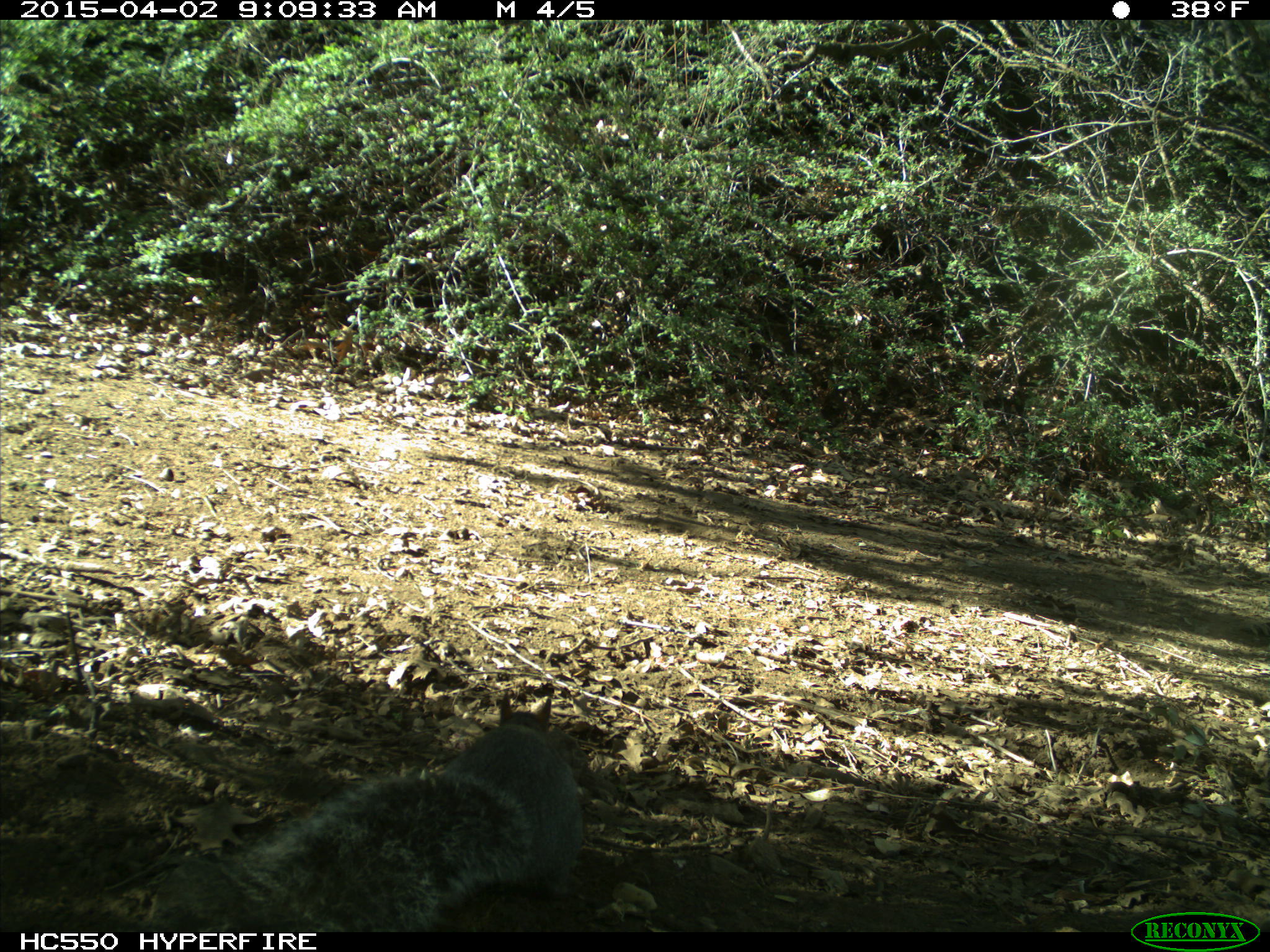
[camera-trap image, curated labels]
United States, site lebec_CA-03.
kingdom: Animalia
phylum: Chordata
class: Mammalia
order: Rodentia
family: Sciuridae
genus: Sciurus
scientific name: Sciurus carolinensis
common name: eastern gray squirrel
Sciurus carolinensis (eastern gray squirrel).